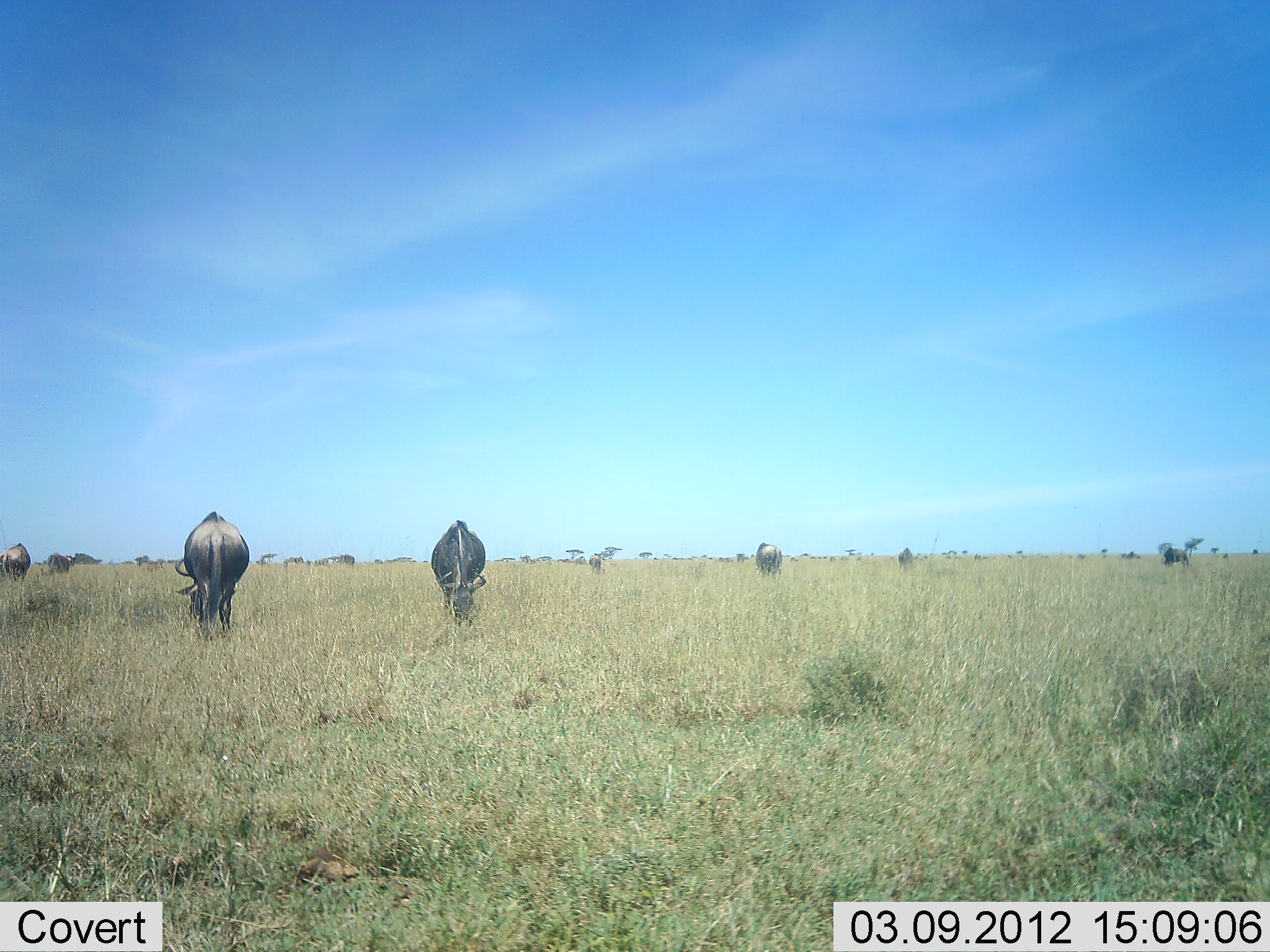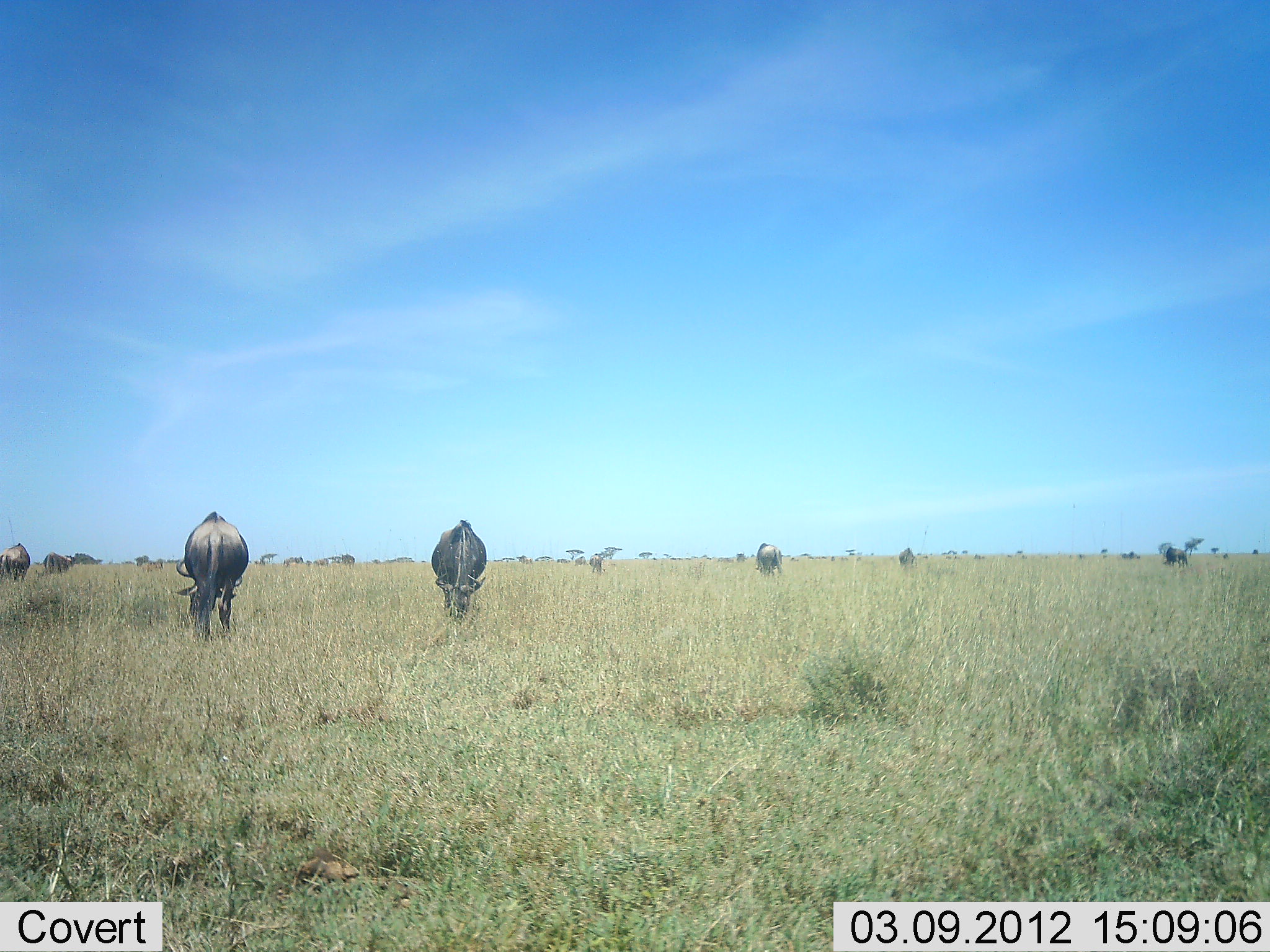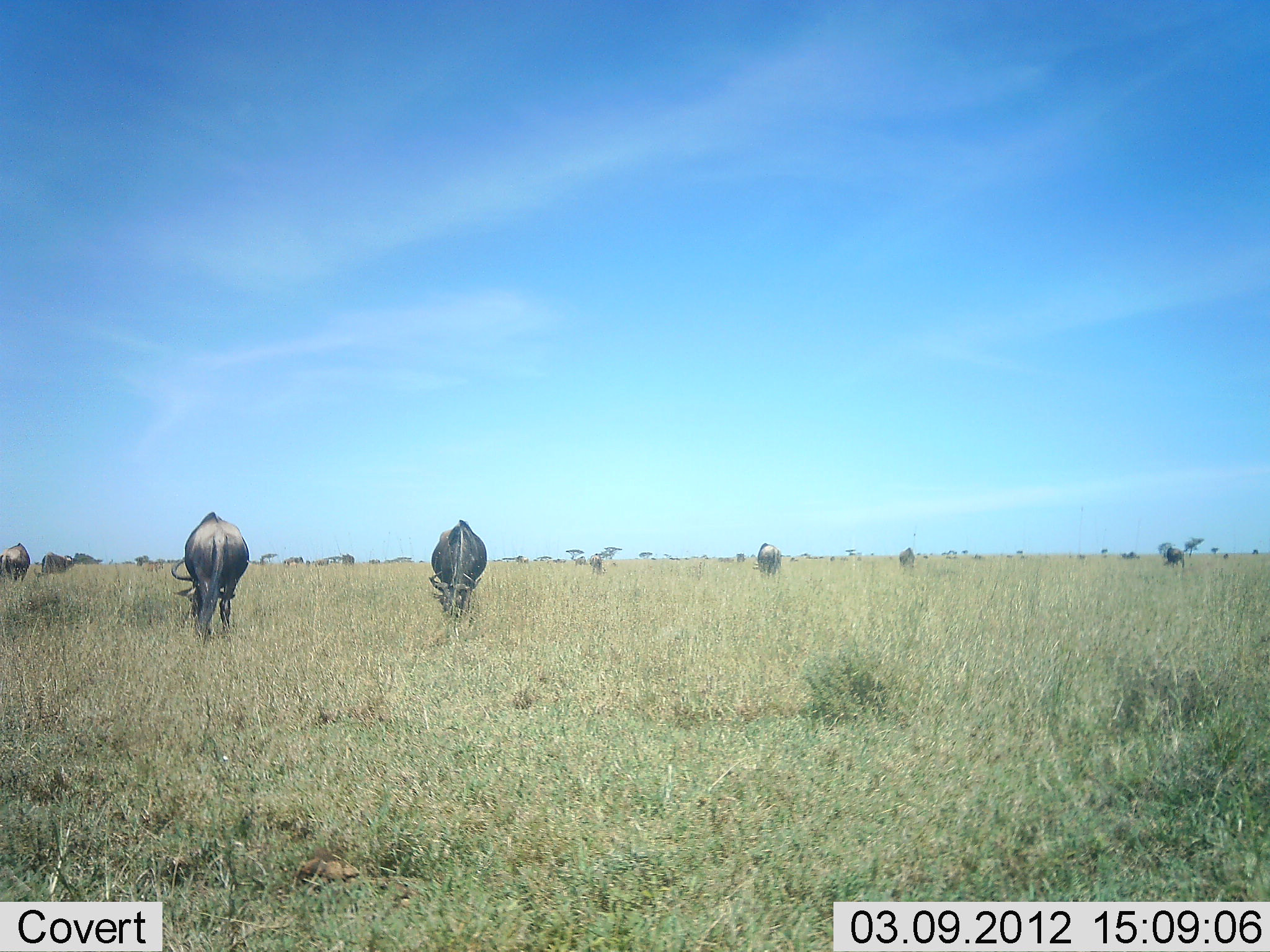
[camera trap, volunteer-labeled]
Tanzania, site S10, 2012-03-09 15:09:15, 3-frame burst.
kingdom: Animalia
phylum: Chordata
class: Mammalia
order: Artiodactyla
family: Bovidae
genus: Connochaetes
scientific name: Connochaetes taurinus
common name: blue wildebeest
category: wildebeest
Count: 9.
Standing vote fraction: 35%.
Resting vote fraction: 0%.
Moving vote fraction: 30%.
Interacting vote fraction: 0%.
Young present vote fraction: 4%.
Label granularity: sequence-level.